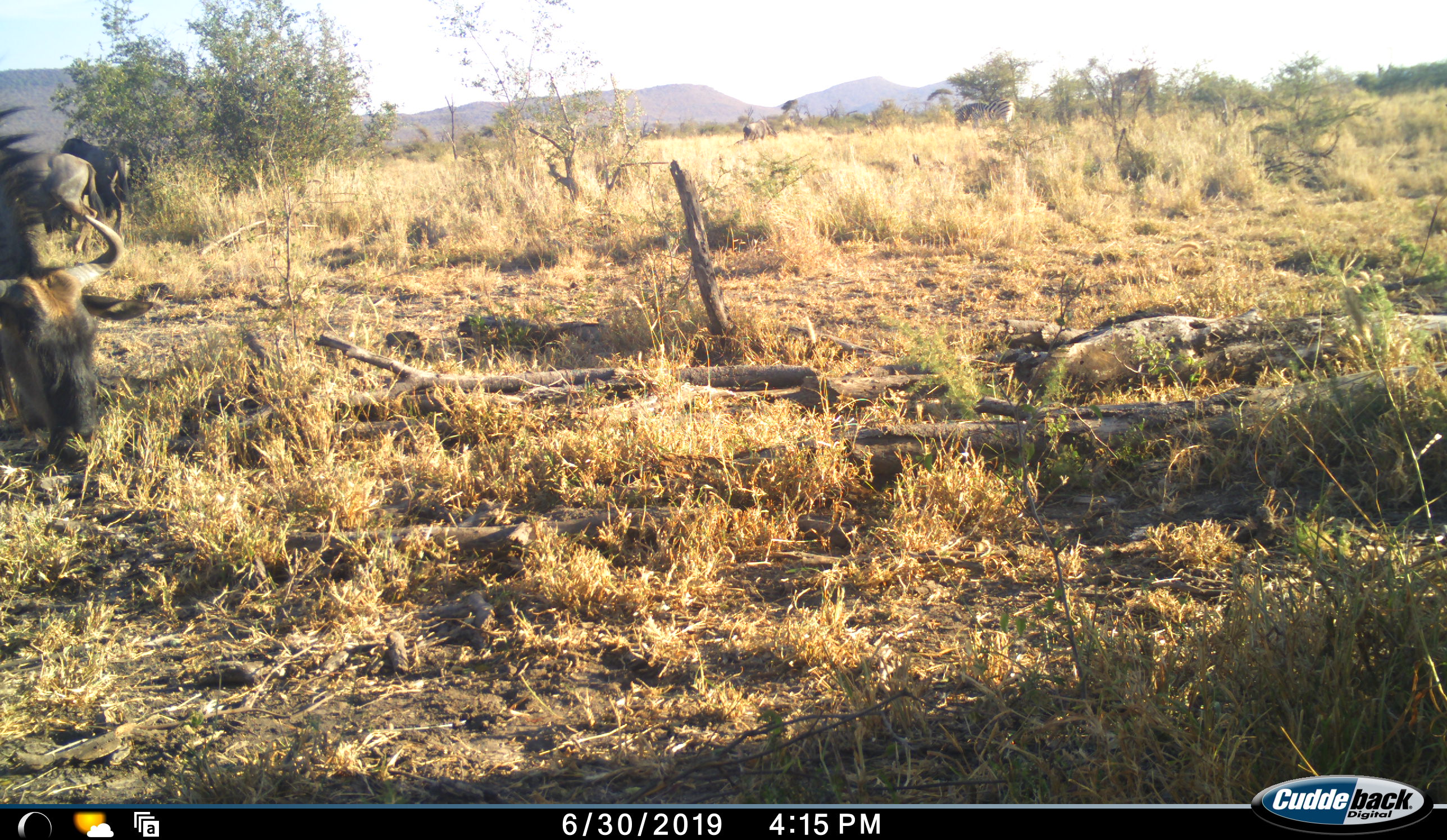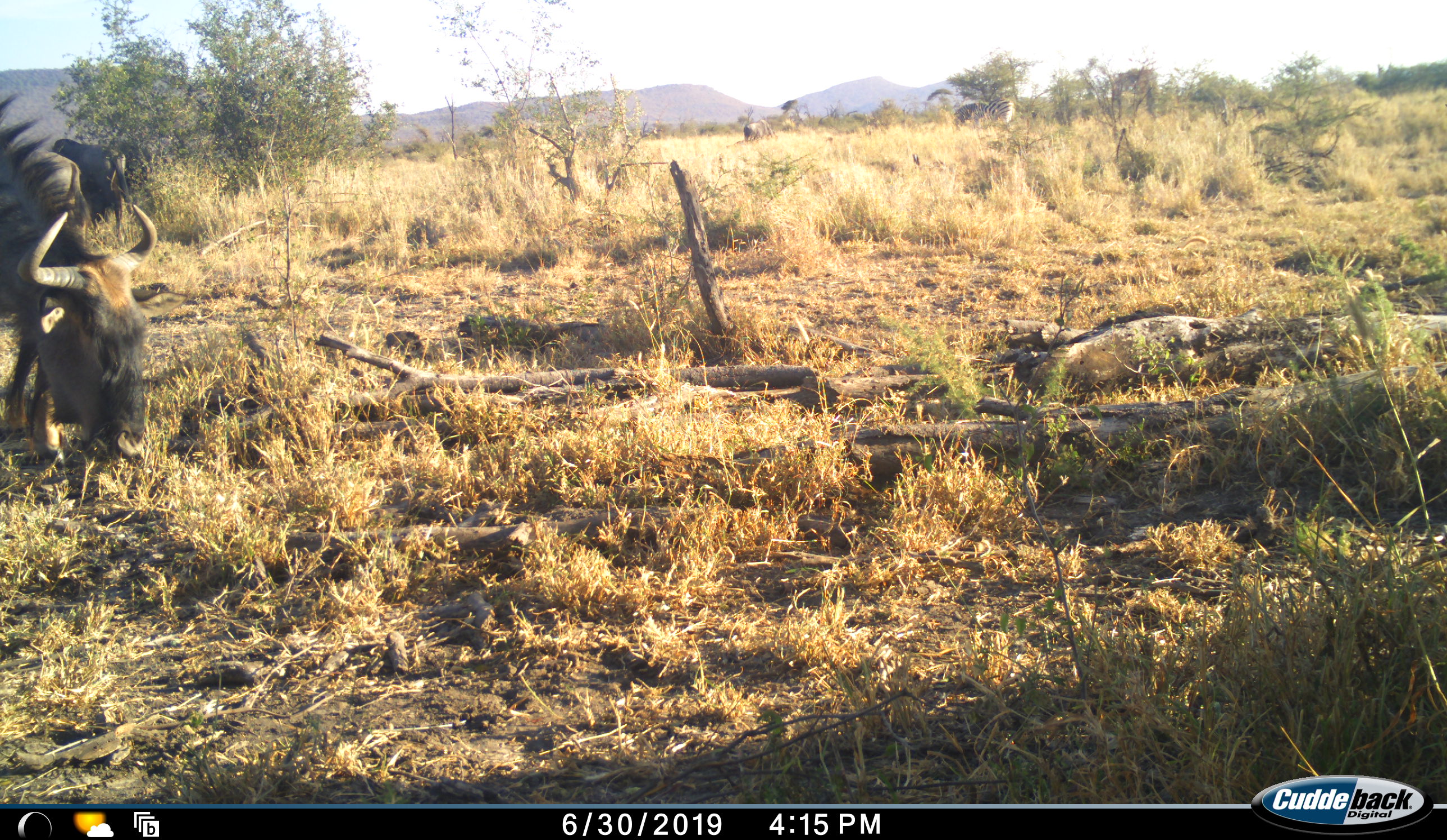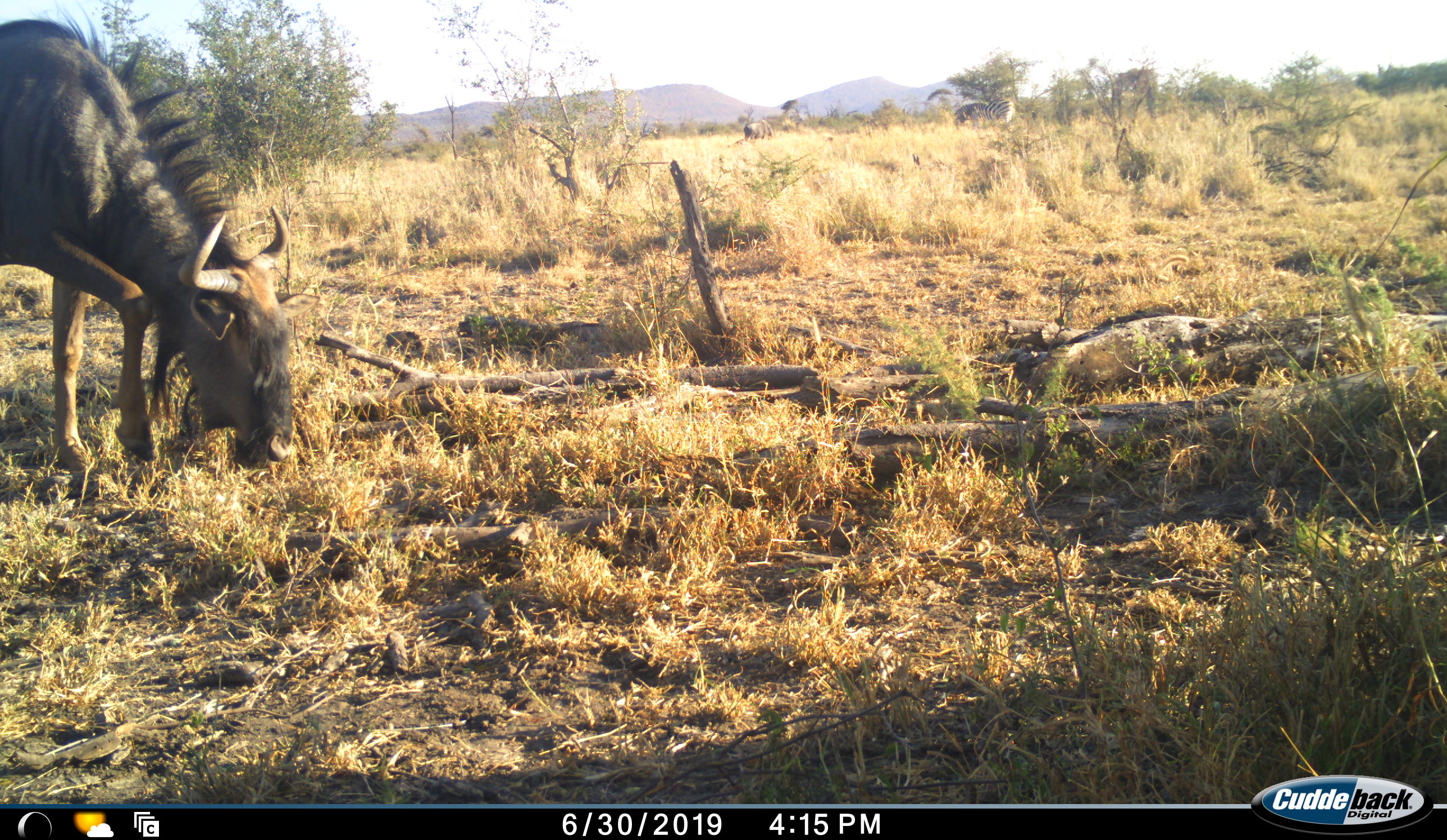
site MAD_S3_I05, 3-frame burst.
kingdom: Animalia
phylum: Chordata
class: Mammalia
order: Artiodactyla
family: Bovidae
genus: Connochaetes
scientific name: Connochaetes taurinus taurinus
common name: blue wildebeest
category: wildebeestblue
Wildebeestblue (blue wildebeest) (Connochaetes taurinus taurinus), count 3. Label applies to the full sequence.